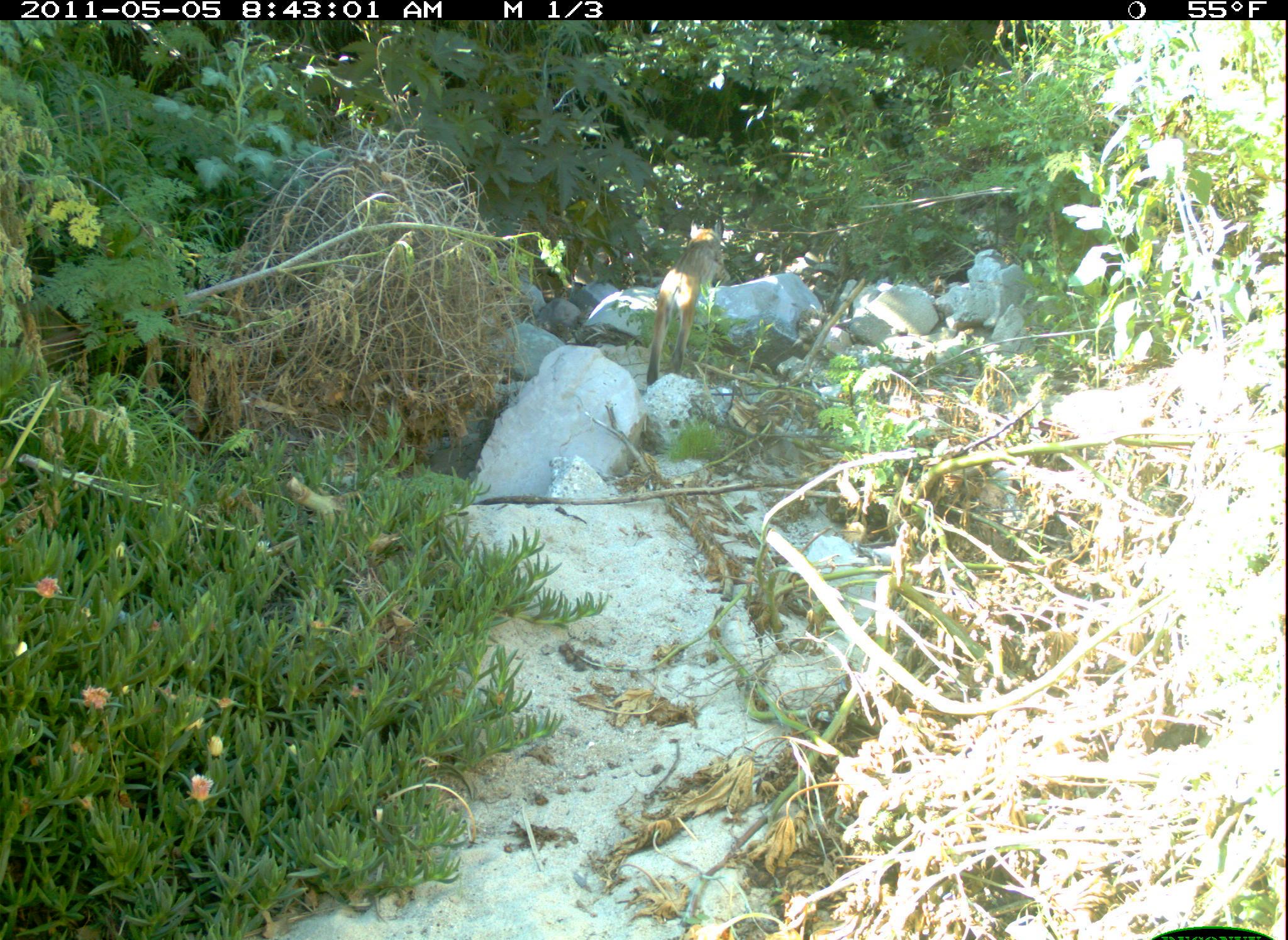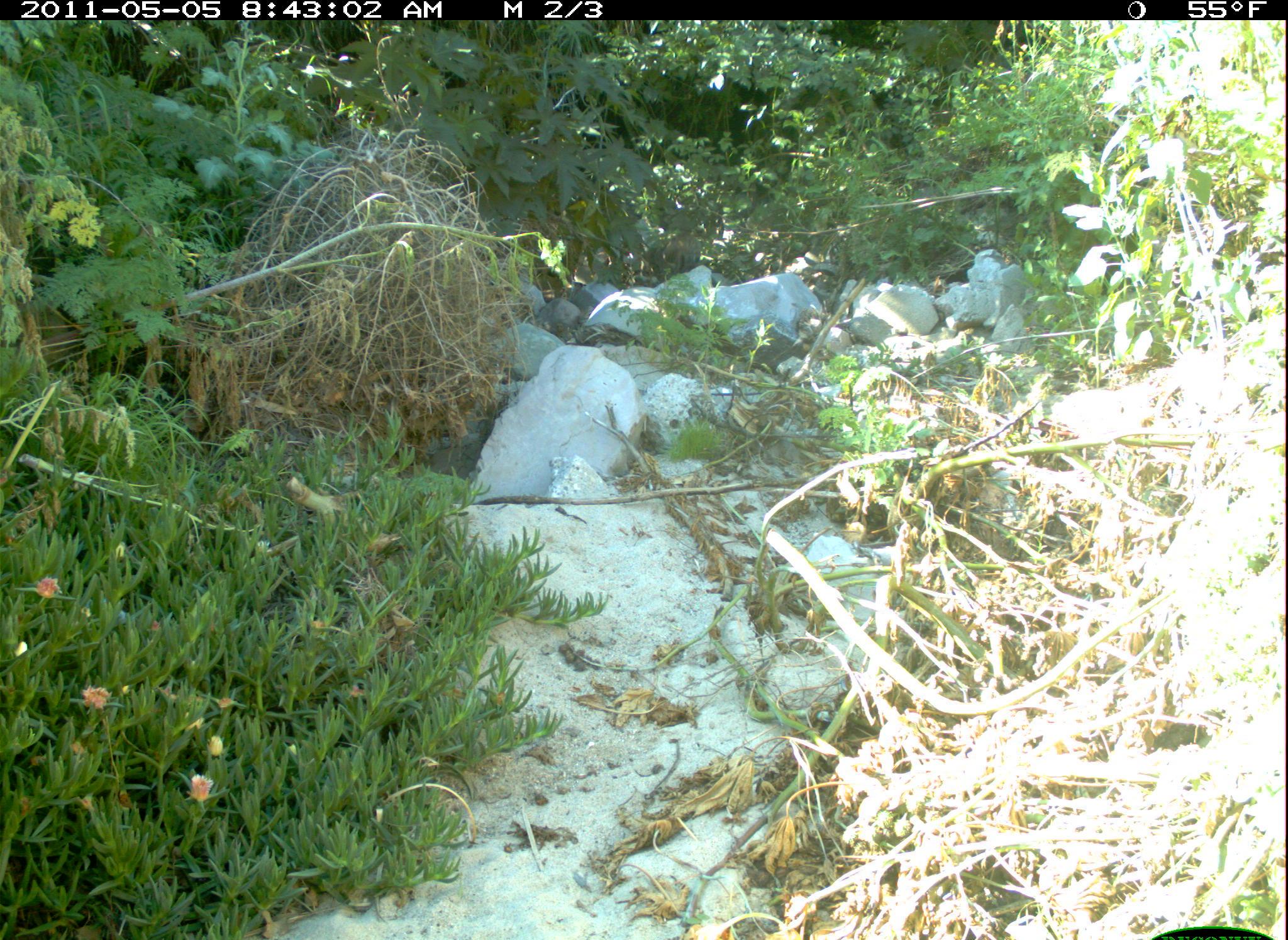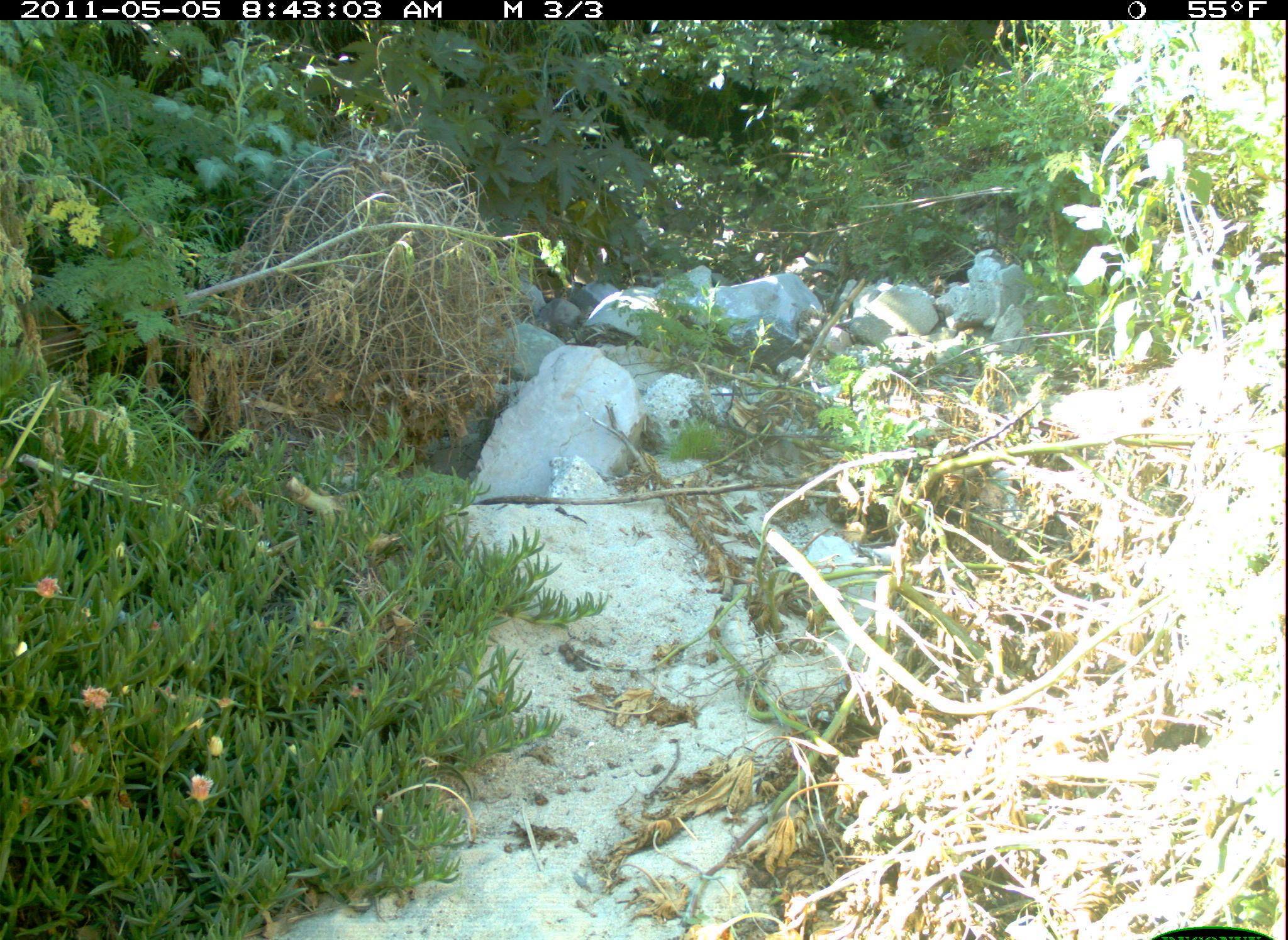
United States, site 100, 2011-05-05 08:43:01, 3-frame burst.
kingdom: Animalia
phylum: Chordata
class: Mammalia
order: Carnivora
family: Felidae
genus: Lynx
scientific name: Lynx rufus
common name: bobcat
Bobcat (Lynx rufus).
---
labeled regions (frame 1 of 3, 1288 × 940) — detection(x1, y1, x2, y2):
bobcat: detection(644, 217, 731, 383)